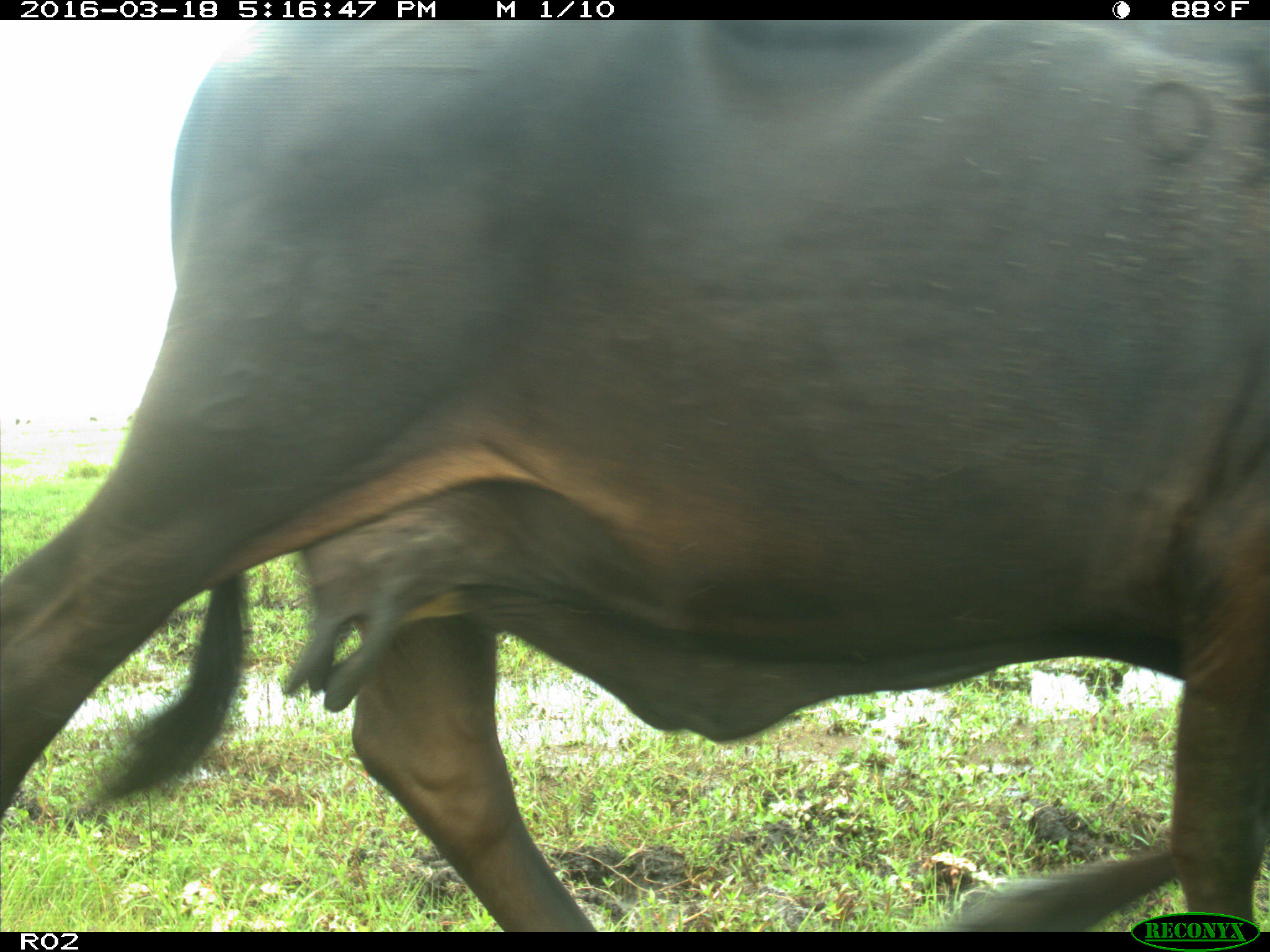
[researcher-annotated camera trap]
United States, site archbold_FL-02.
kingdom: Animalia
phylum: Chordata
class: Mammalia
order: Artiodactyla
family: Bovidae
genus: Bos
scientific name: Bos taurus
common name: domestic cow